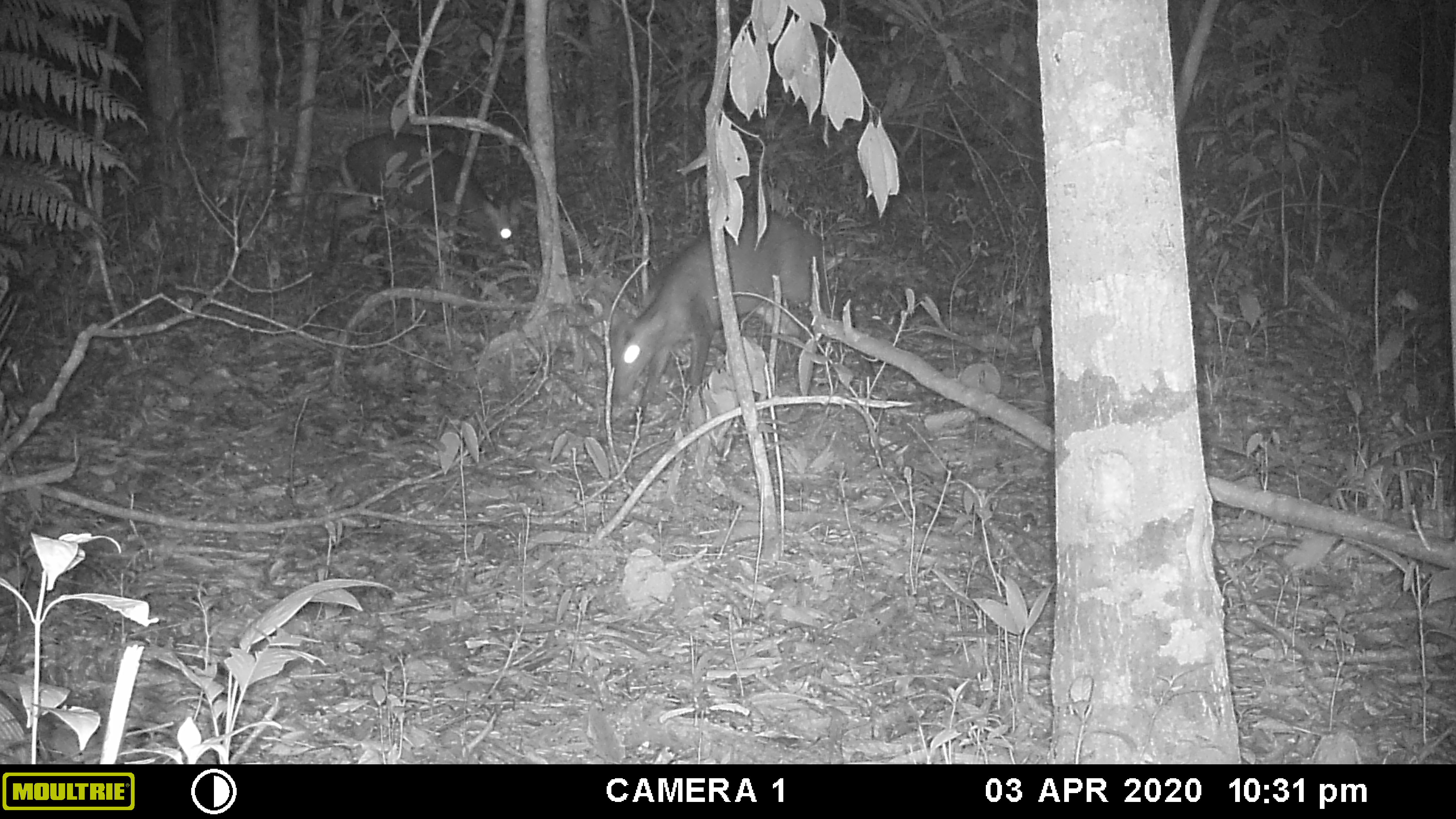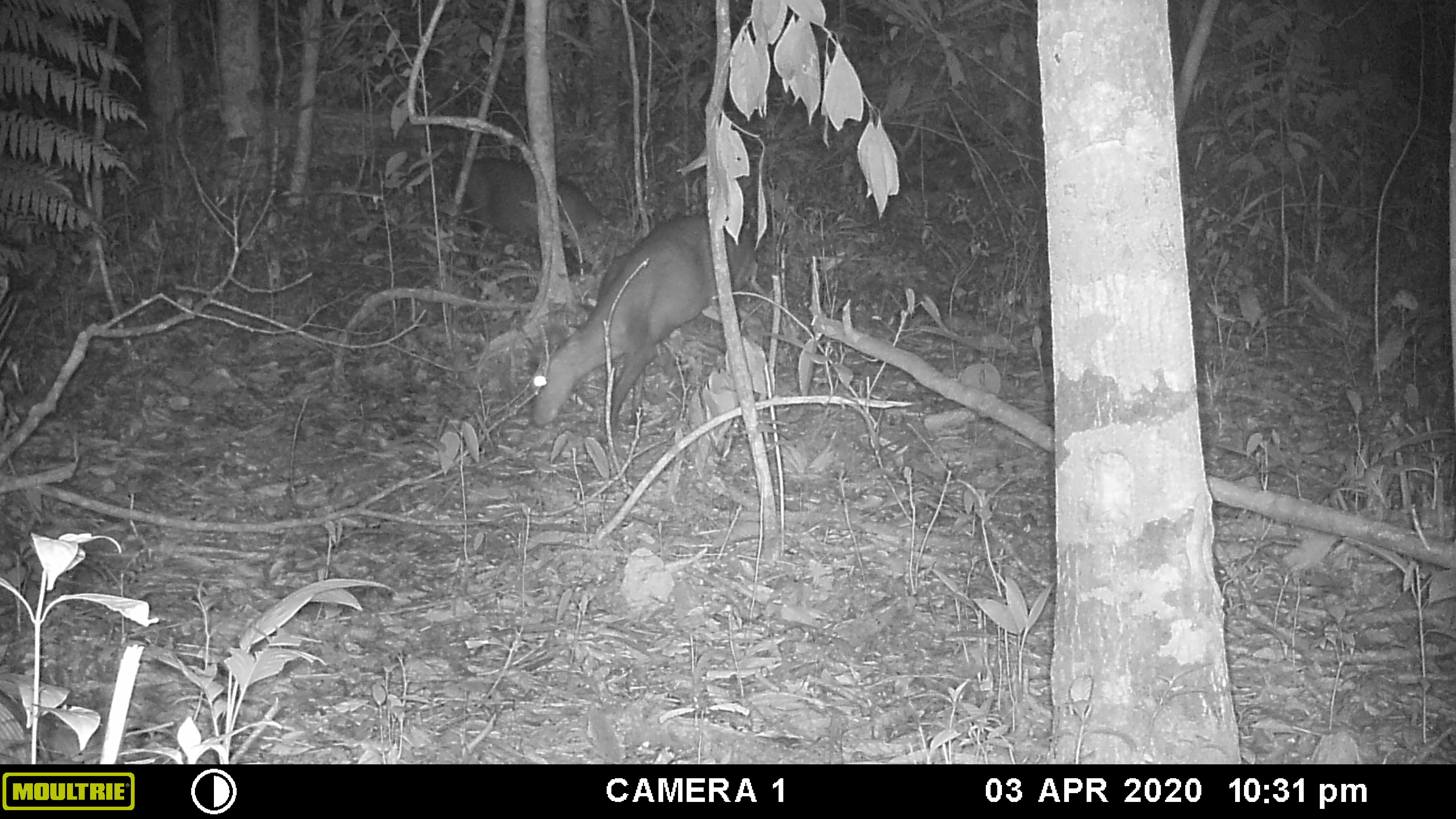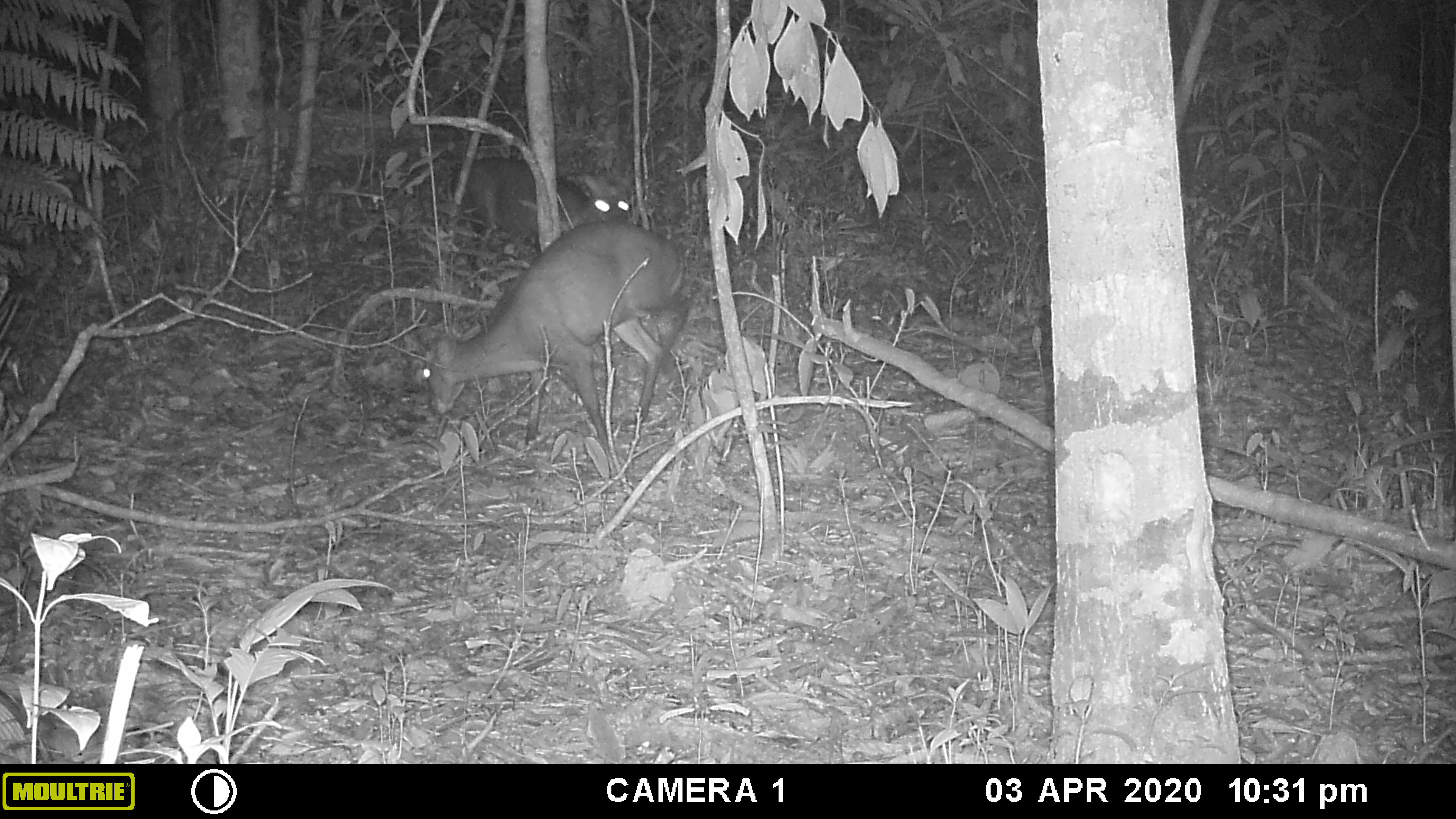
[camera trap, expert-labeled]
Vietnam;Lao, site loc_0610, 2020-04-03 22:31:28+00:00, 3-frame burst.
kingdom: Animalia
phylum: Chordata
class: Mammalia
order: Artiodactyla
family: Cervidae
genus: Muntiacus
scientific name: Muntiacus rooseveltorum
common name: roosevelt's muntjac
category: roosevelts muntjac group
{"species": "roosevelts muntjac group (roosevelt's muntjac) (Muntiacus rooseveltorum)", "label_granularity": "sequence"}